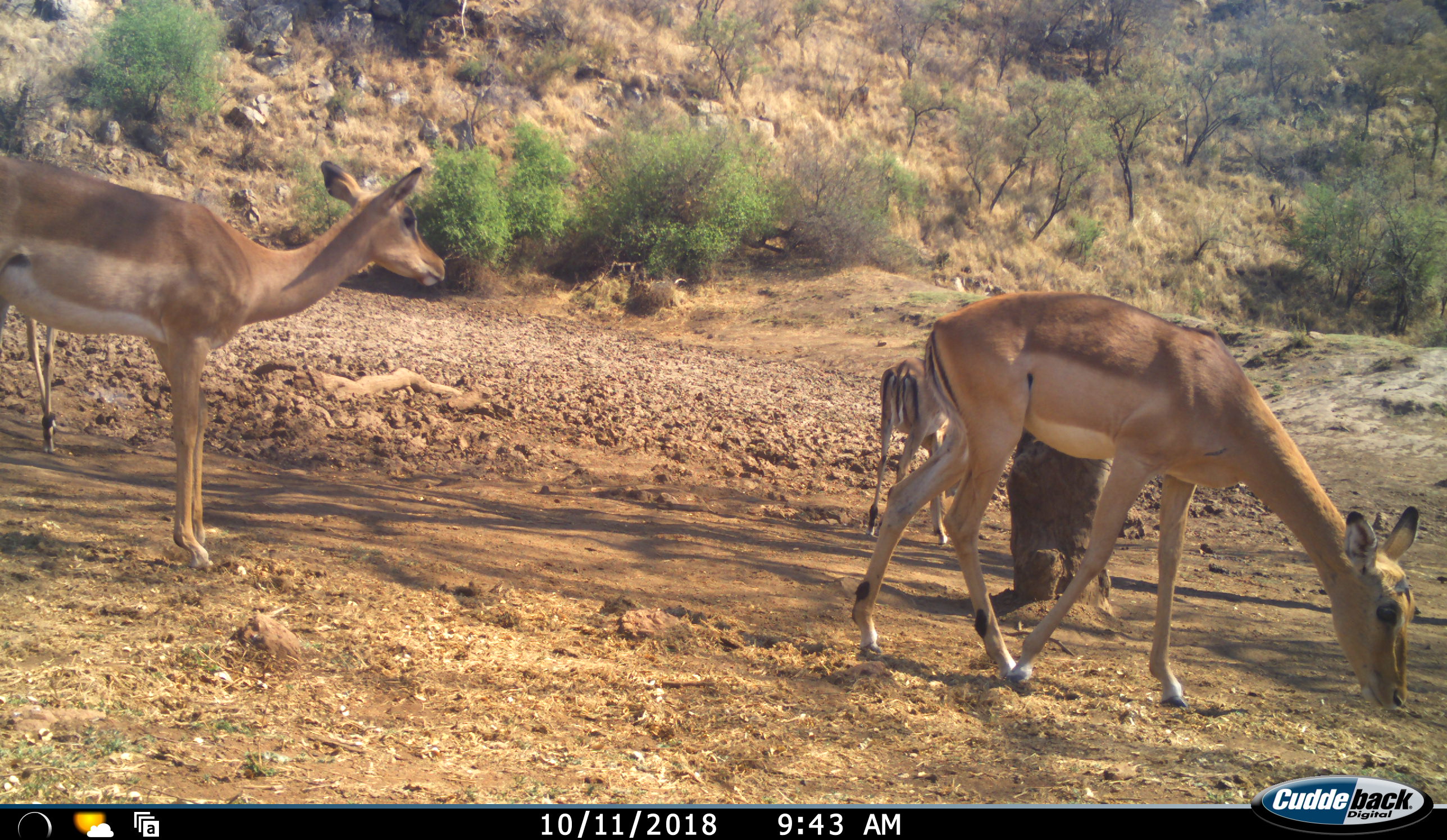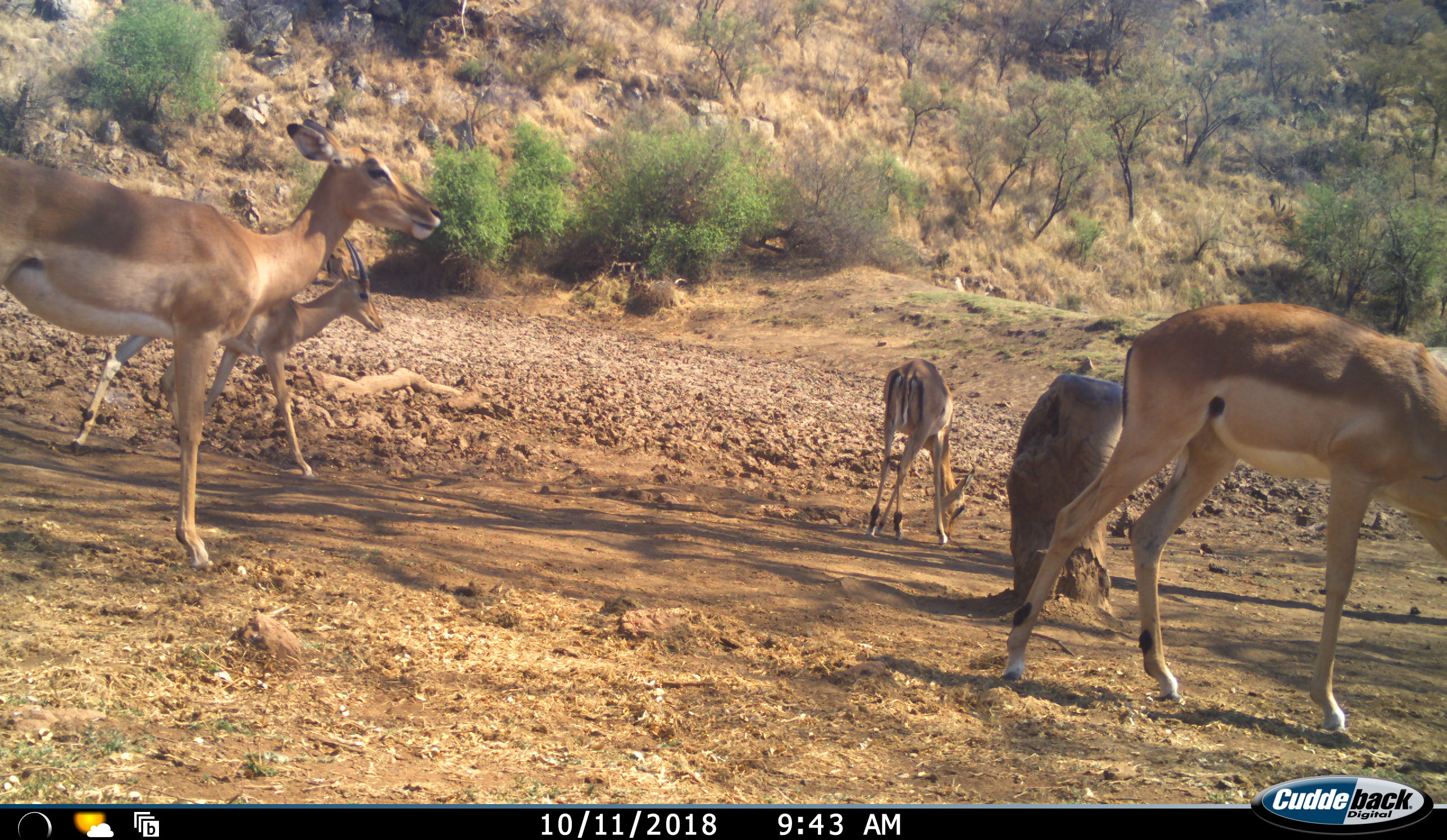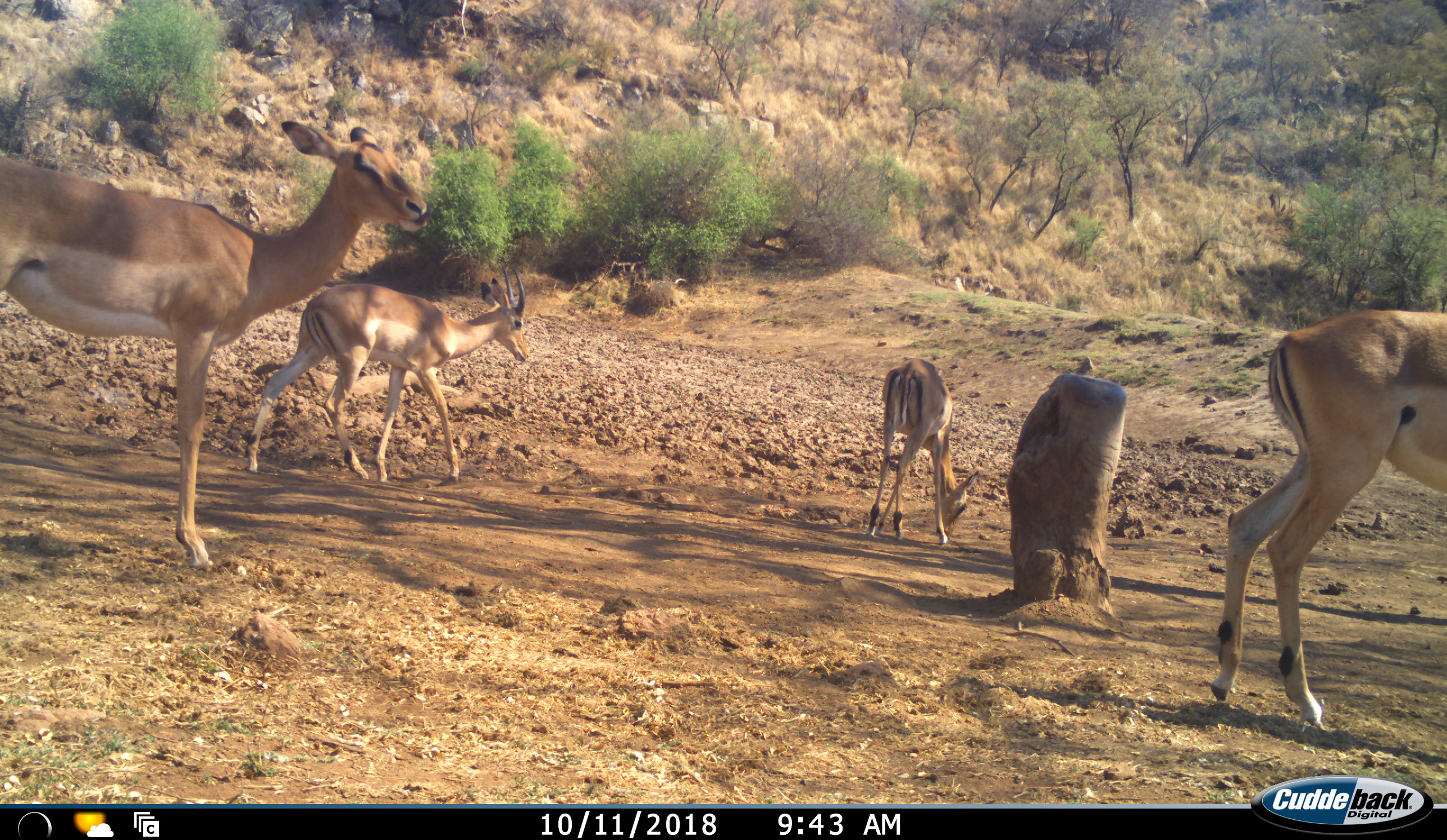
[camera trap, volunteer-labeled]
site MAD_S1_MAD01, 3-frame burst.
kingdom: Animalia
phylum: Chordata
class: Mammalia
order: Artiodactyla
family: Bovidae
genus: Aepyceros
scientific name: Aepyceros melampus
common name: impala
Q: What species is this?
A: Impala (Aepyceros melampus).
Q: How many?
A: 4.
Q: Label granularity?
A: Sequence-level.